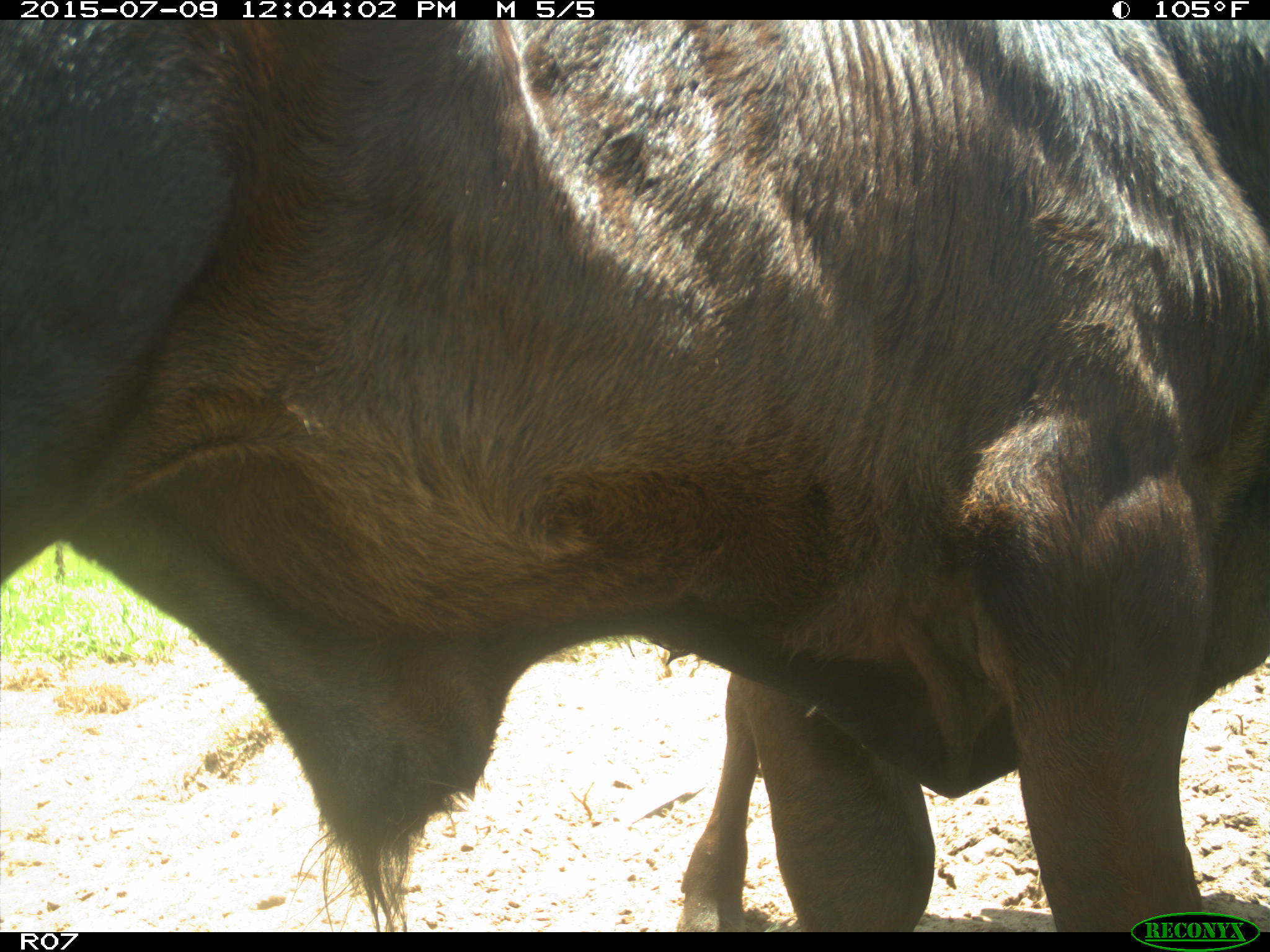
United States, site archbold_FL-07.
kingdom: Animalia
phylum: Chordata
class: Mammalia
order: Artiodactyla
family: Bovidae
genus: Bos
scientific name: Bos taurus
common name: domestic cow